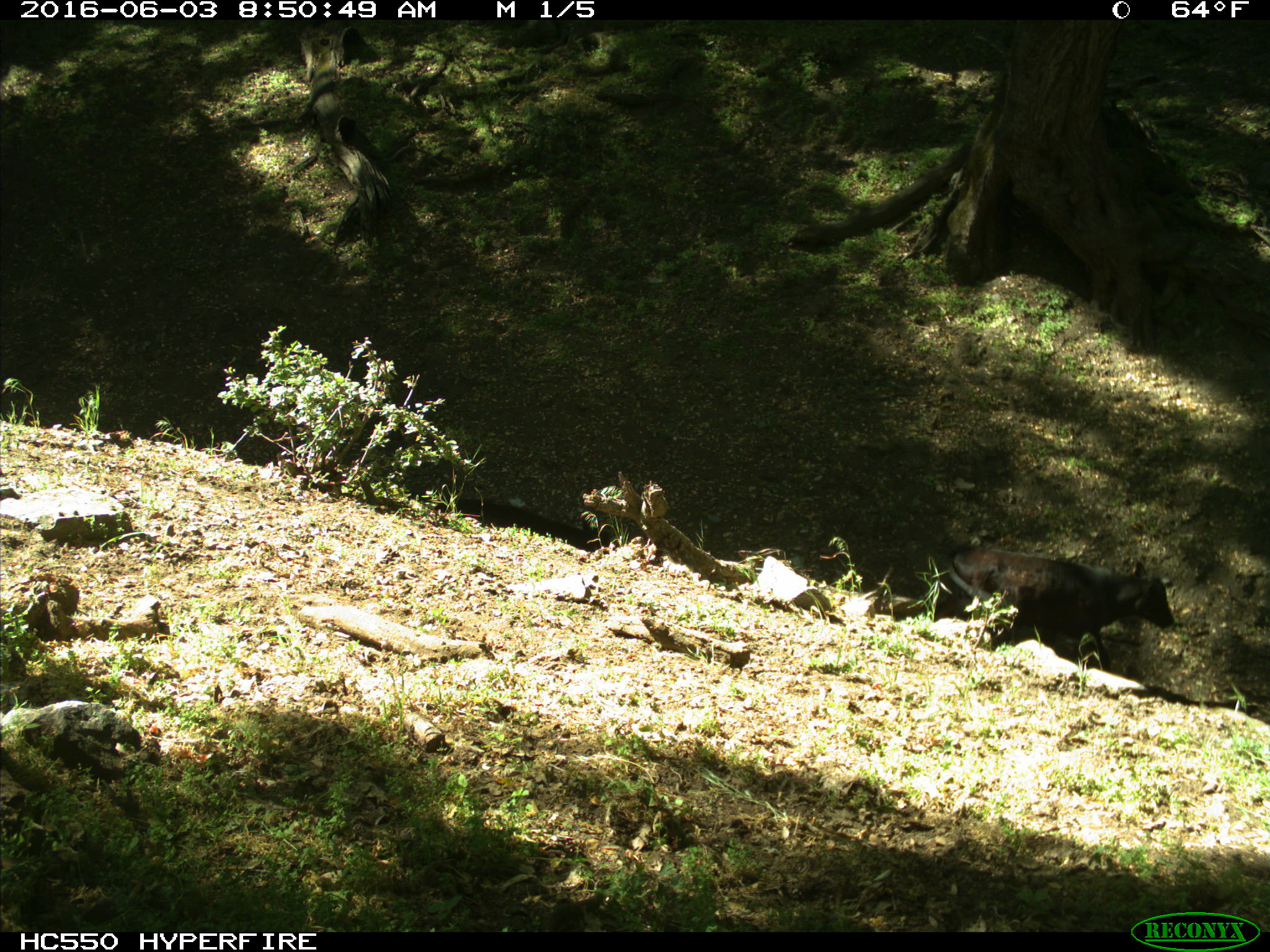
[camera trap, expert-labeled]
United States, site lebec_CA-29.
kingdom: Animalia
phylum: Chordata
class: Mammalia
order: Artiodactyla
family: Bovidae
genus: Bos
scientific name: Bos taurus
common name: domestic cow